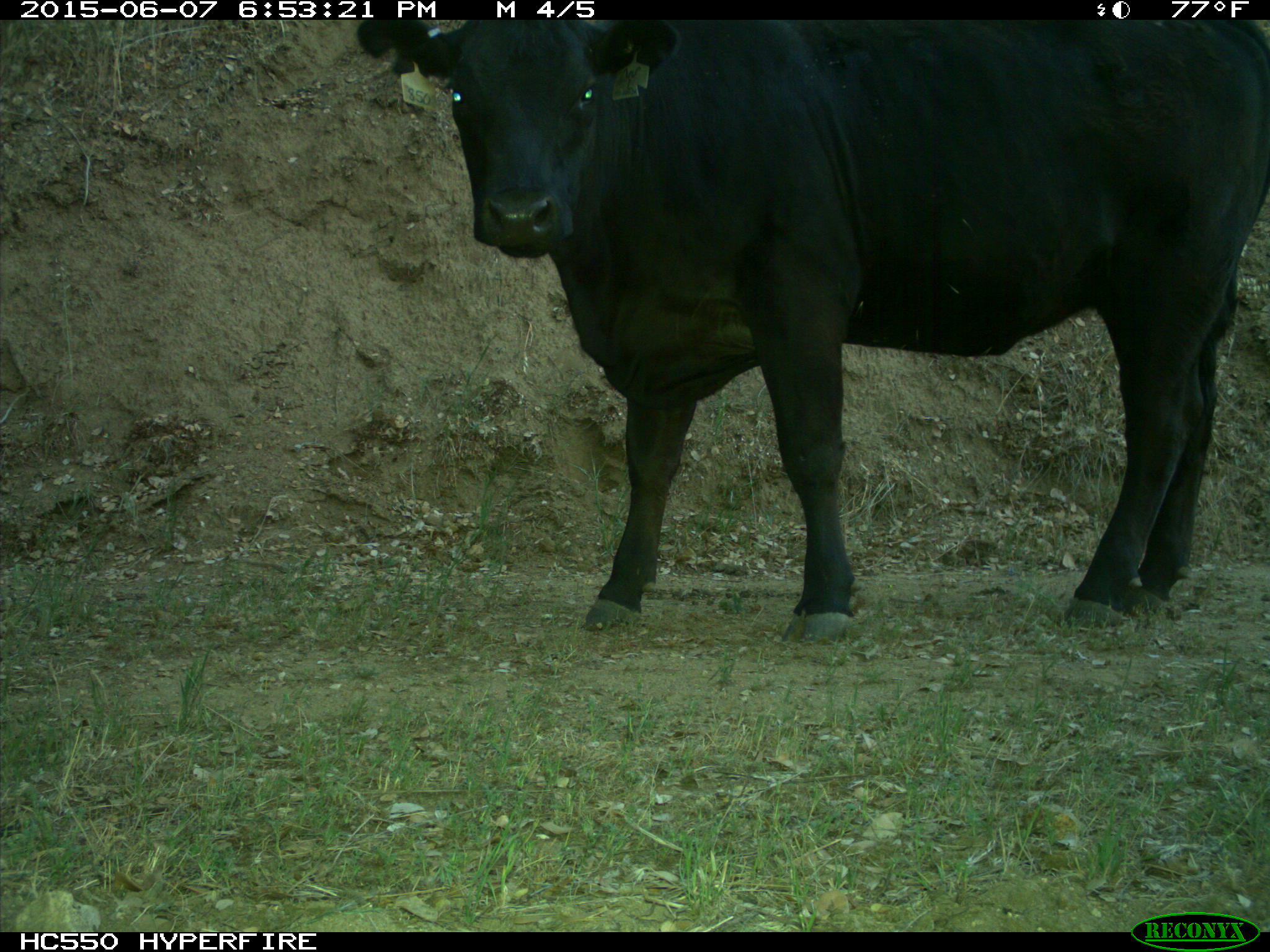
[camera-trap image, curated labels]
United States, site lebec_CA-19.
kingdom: Animalia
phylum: Chordata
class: Mammalia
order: Artiodactyla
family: Bovidae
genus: Bos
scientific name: Bos taurus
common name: domestic cow